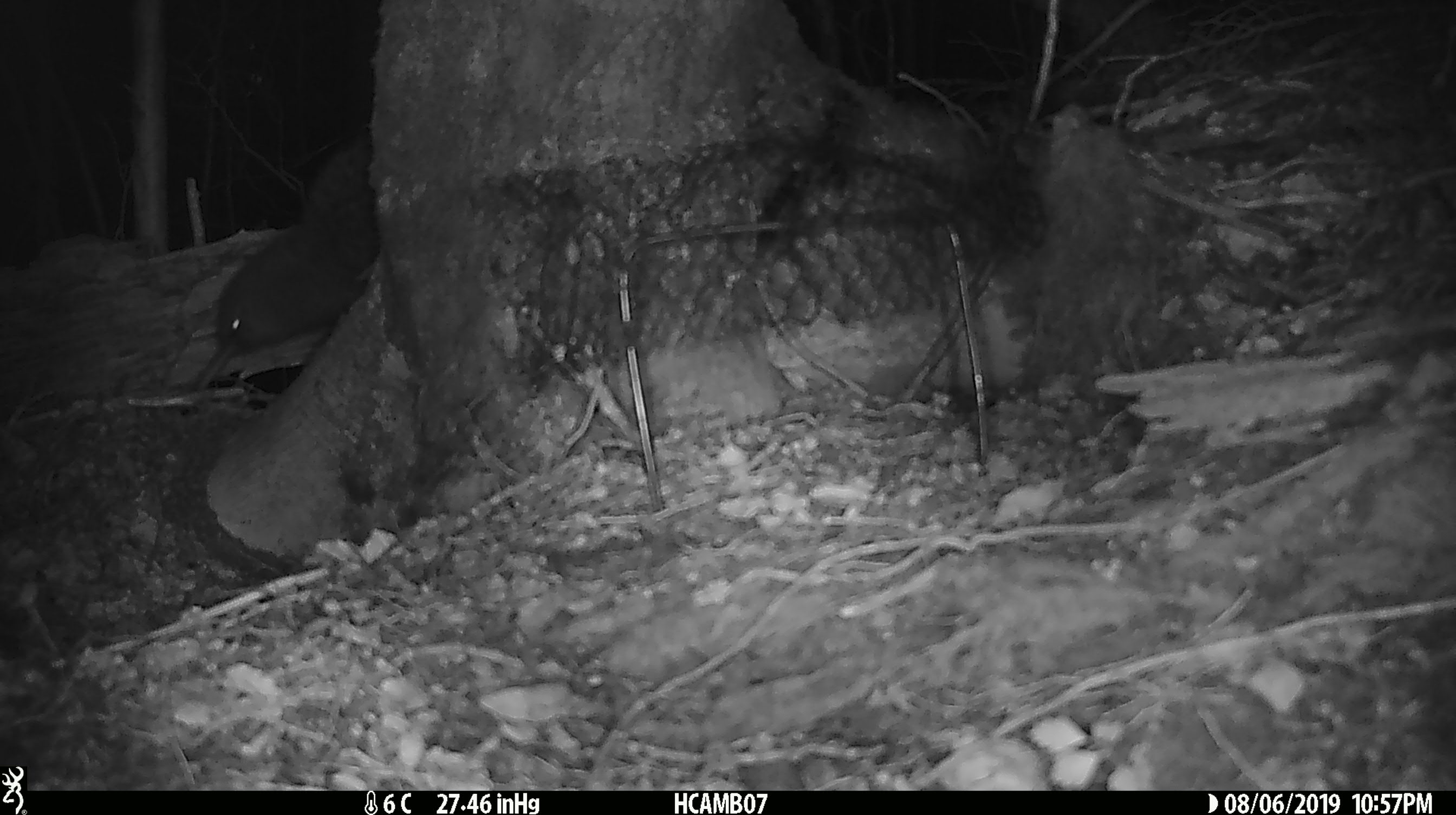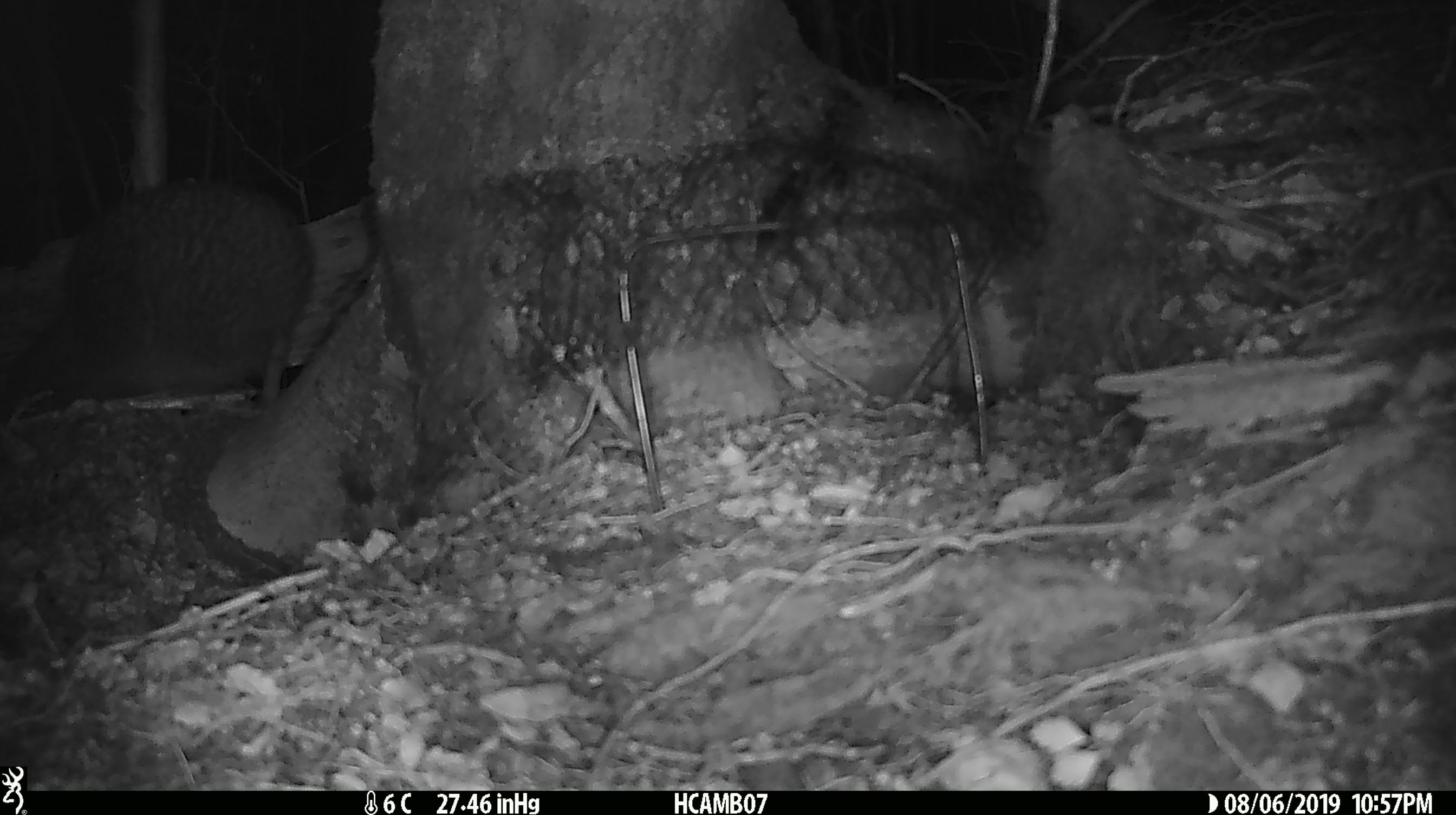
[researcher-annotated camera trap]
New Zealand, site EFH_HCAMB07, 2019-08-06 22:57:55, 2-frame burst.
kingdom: Animalia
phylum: Chordata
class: Aves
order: Apterygiformes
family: Apterygidae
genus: Apteryx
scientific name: Apteryx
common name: kiwi